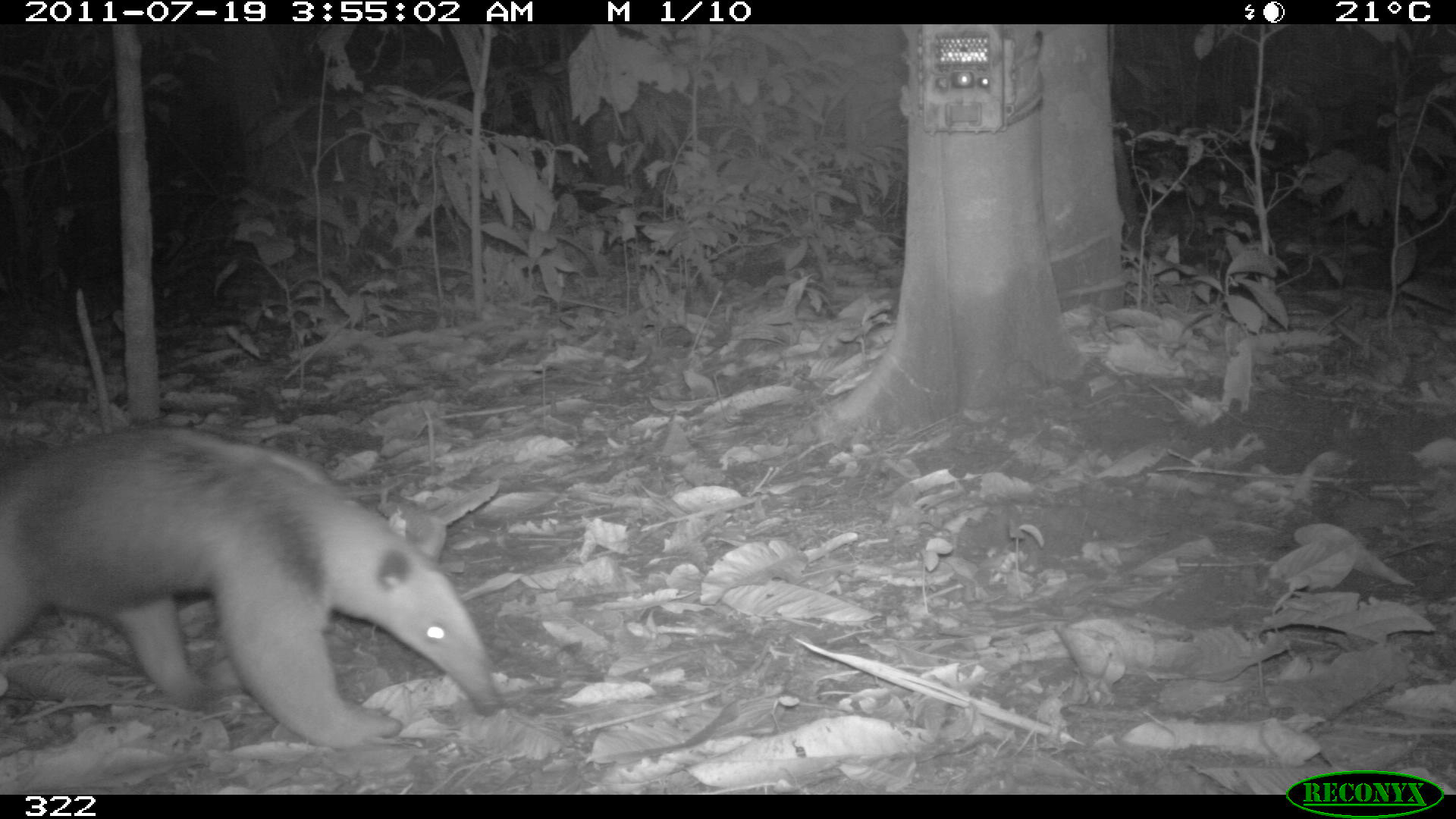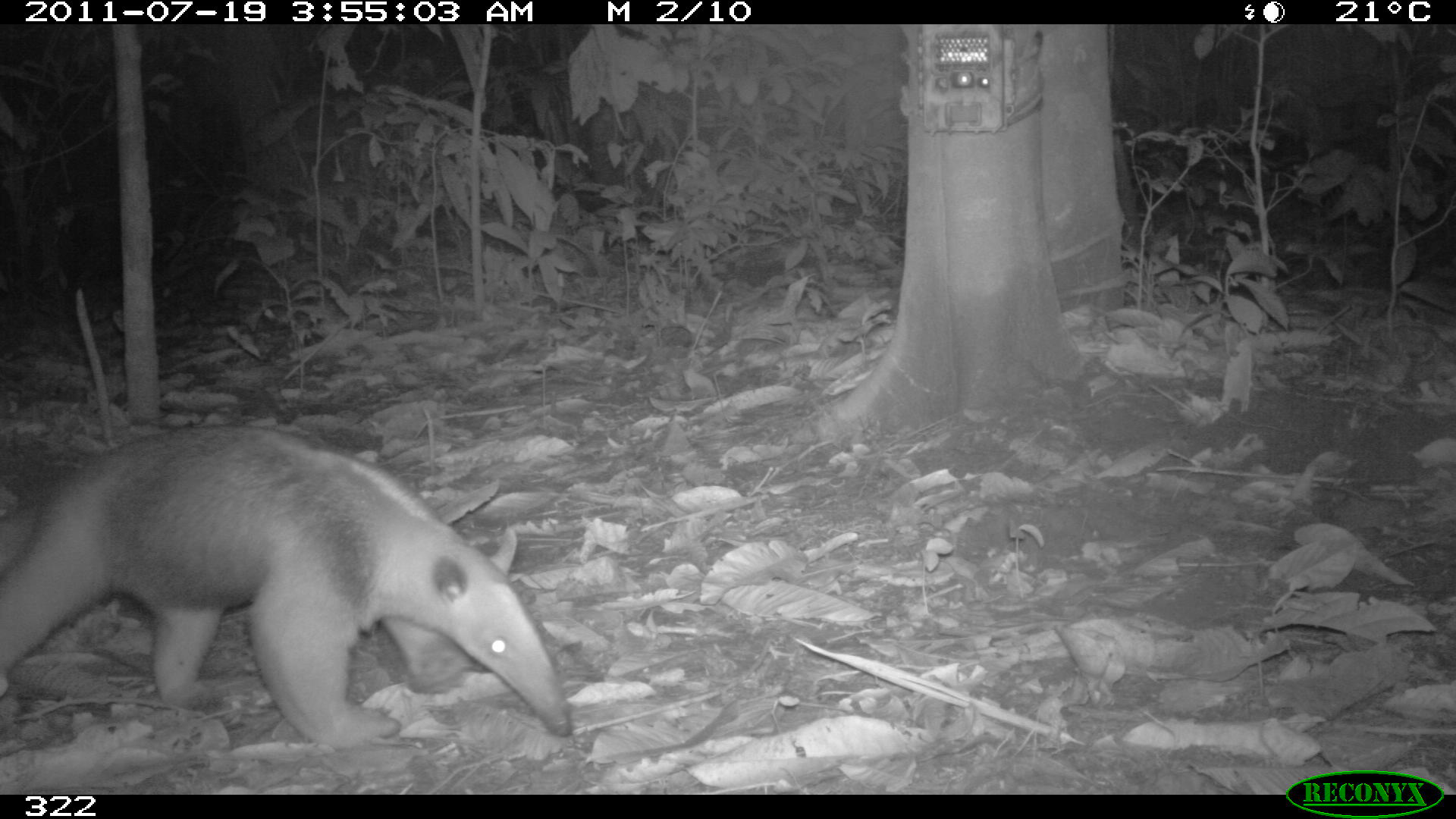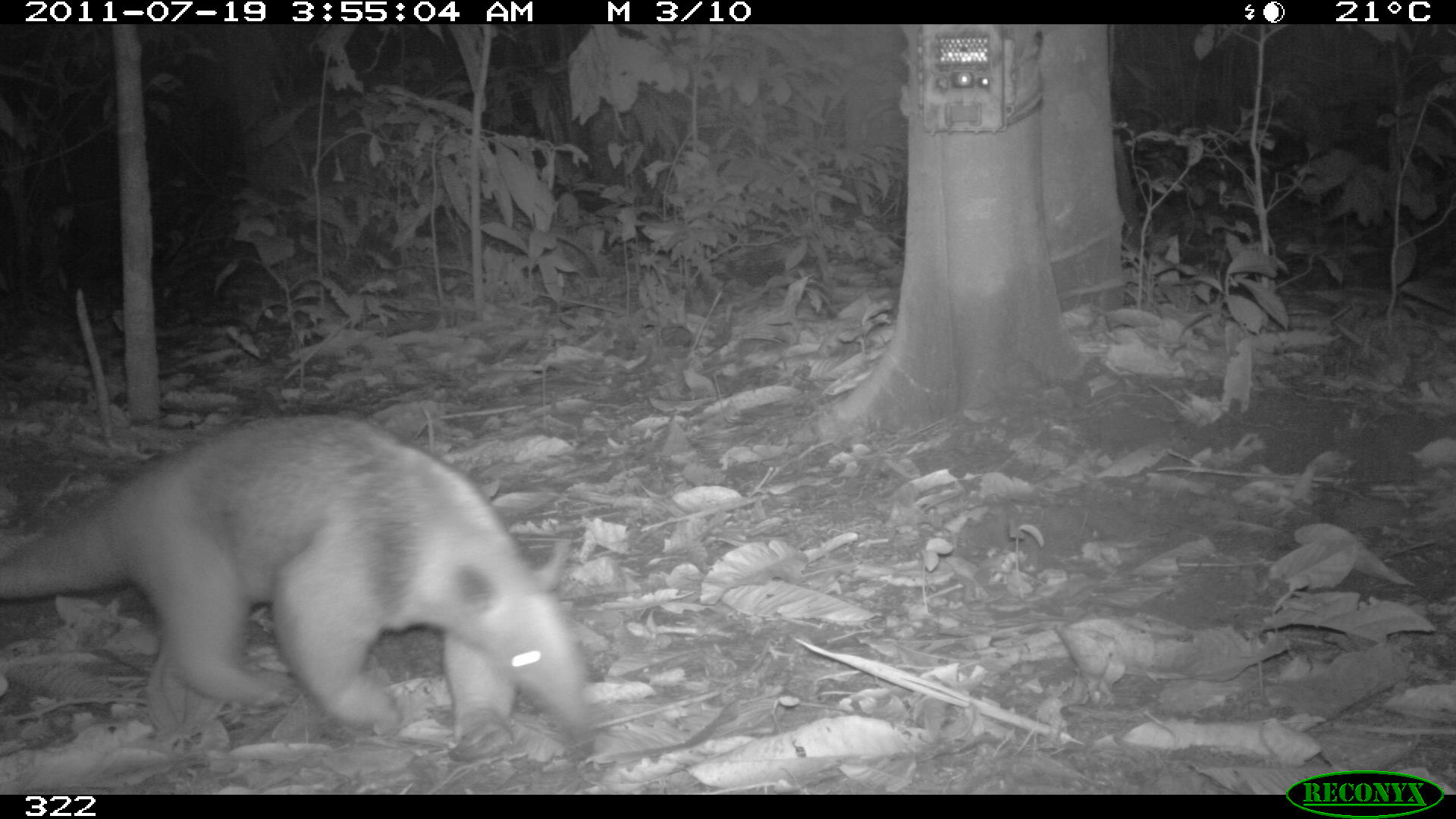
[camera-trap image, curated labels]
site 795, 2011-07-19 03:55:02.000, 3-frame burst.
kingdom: Animalia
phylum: Chordata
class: Mammalia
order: Pilosa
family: Myrmecophagidae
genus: Tamandua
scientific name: Tamandua tetradactyla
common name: southern tamandua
Tamandua tetradactyla (southern tamandua).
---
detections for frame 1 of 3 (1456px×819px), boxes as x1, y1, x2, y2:
tamandua tetradactyla: 0, 424, 500, 746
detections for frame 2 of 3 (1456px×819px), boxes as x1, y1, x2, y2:
tamandua tetradactyla: 0, 422, 568, 749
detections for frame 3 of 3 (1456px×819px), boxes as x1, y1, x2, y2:
tamandua tetradactyla: 0, 415, 590, 741